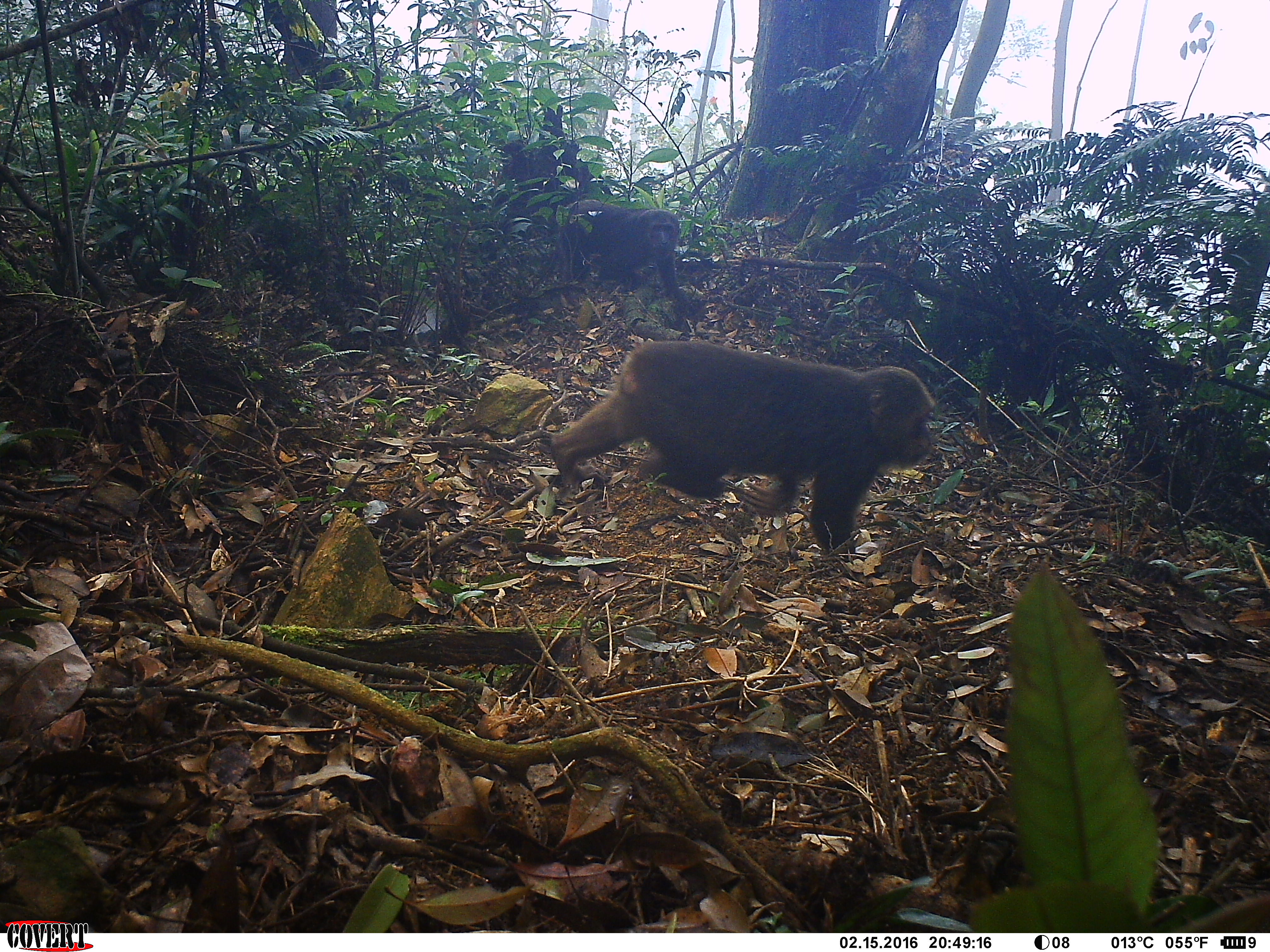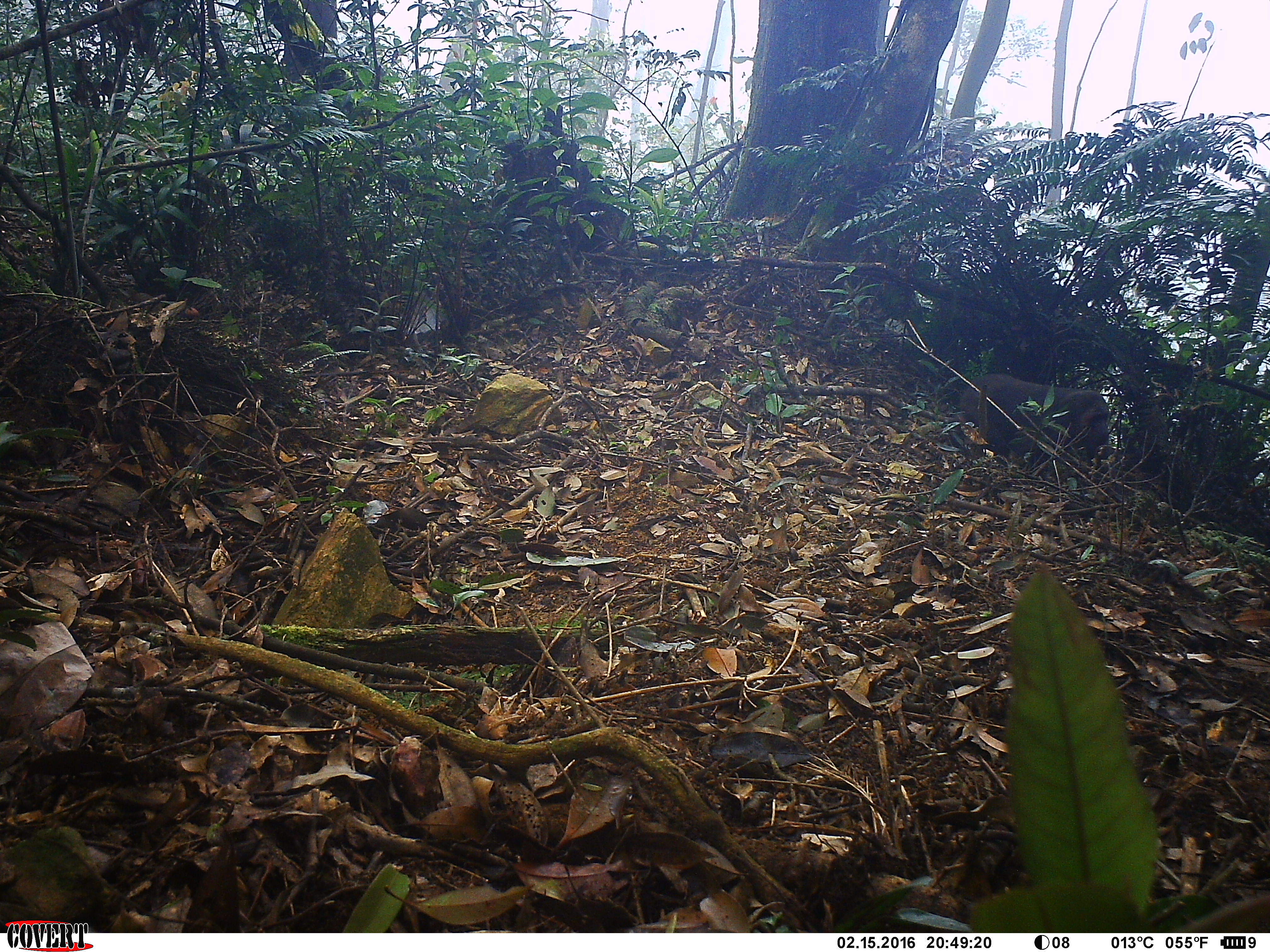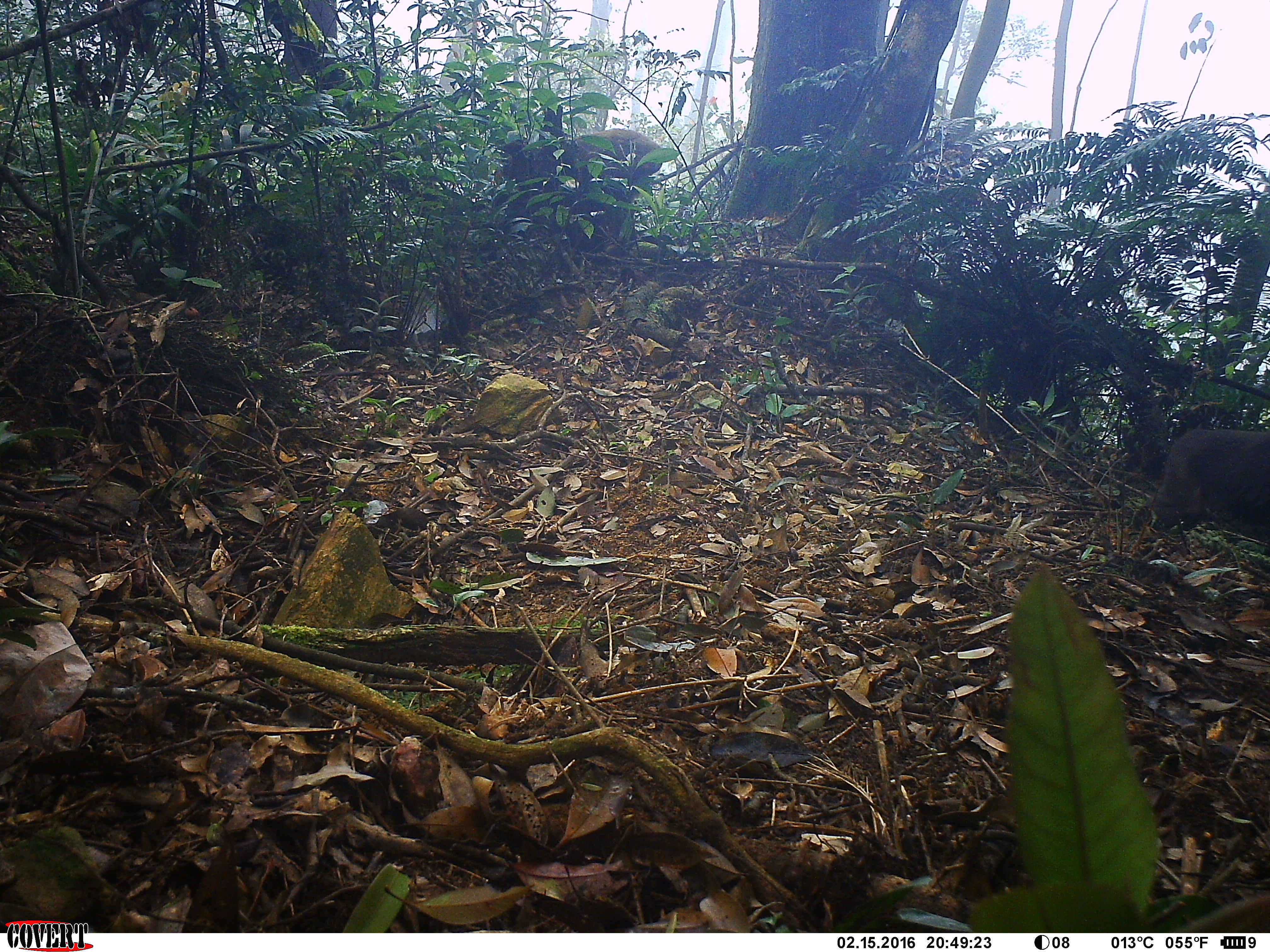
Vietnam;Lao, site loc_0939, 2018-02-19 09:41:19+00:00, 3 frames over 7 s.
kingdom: Animalia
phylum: Chordata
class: Mammalia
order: Primates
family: Cercopithecidae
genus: Macaca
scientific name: Macaca arctoides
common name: stump-tailed macaque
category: stump tailed macaque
Stump tailed macaque (stump-tailed macaque) (Macaca arctoides). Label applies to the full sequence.